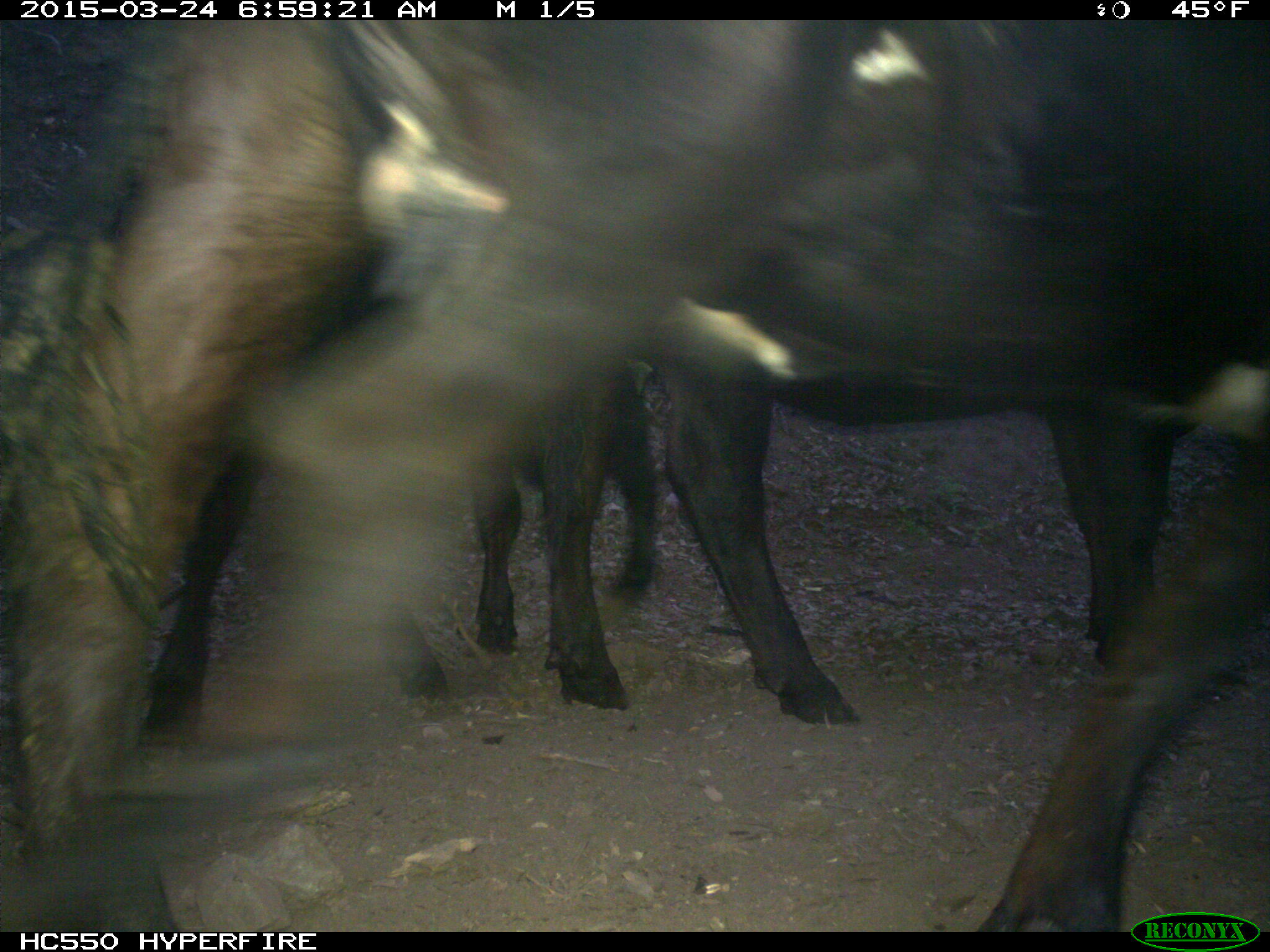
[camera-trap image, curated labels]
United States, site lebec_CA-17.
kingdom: Animalia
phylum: Chordata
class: Mammalia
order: Artiodactyla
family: Bovidae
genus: Bos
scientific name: Bos taurus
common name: domestic cow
Bos taurus (domestic cow).